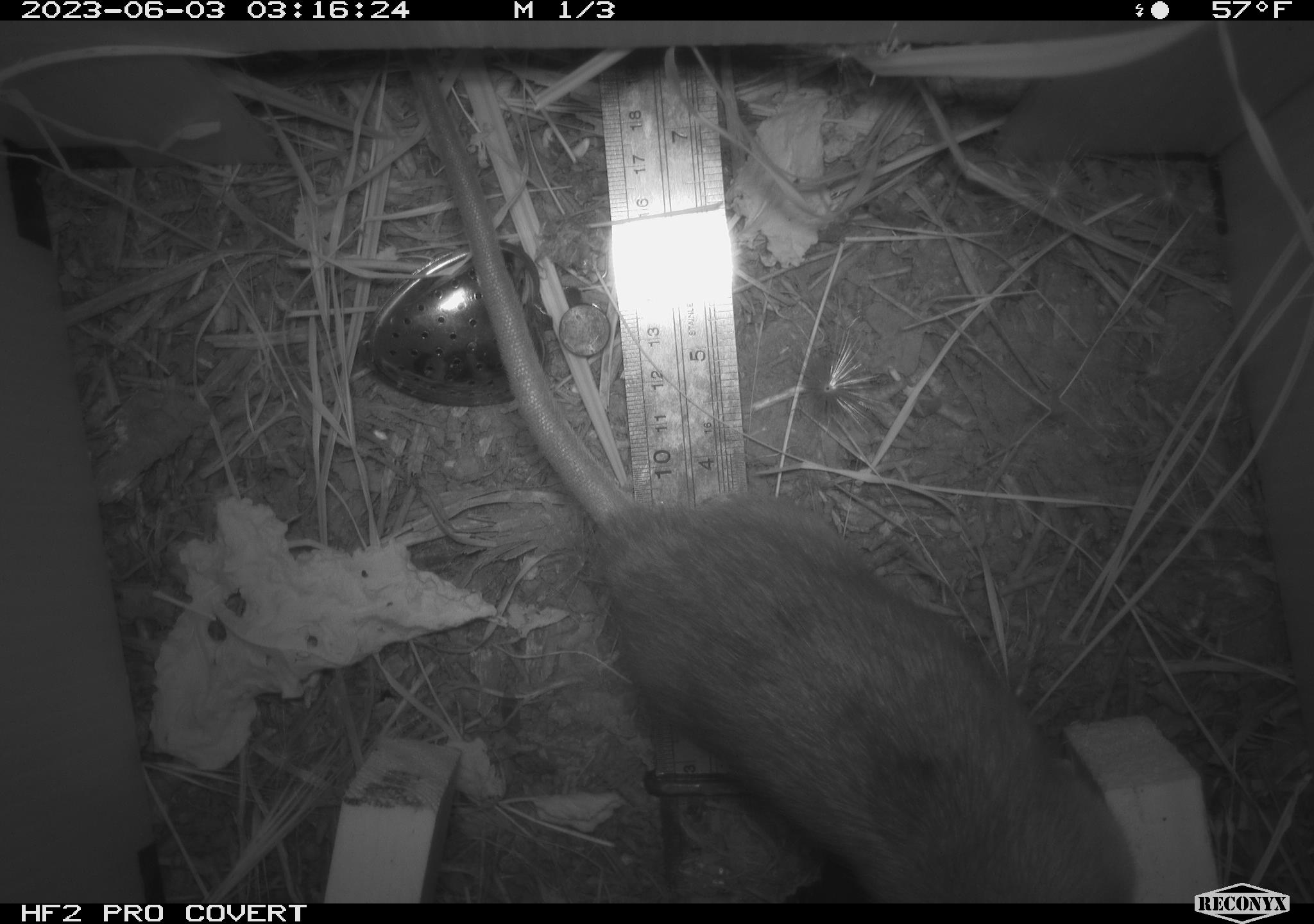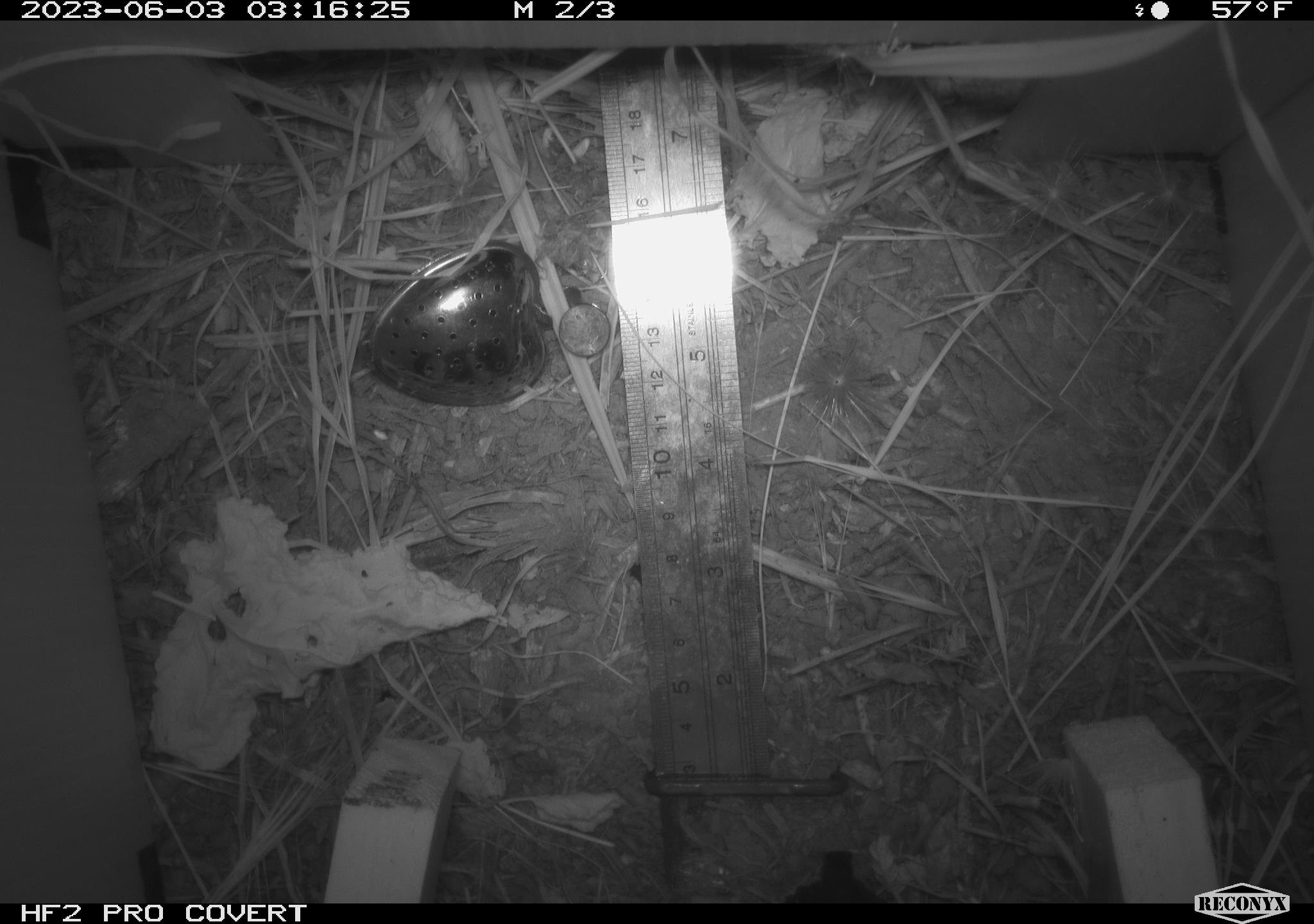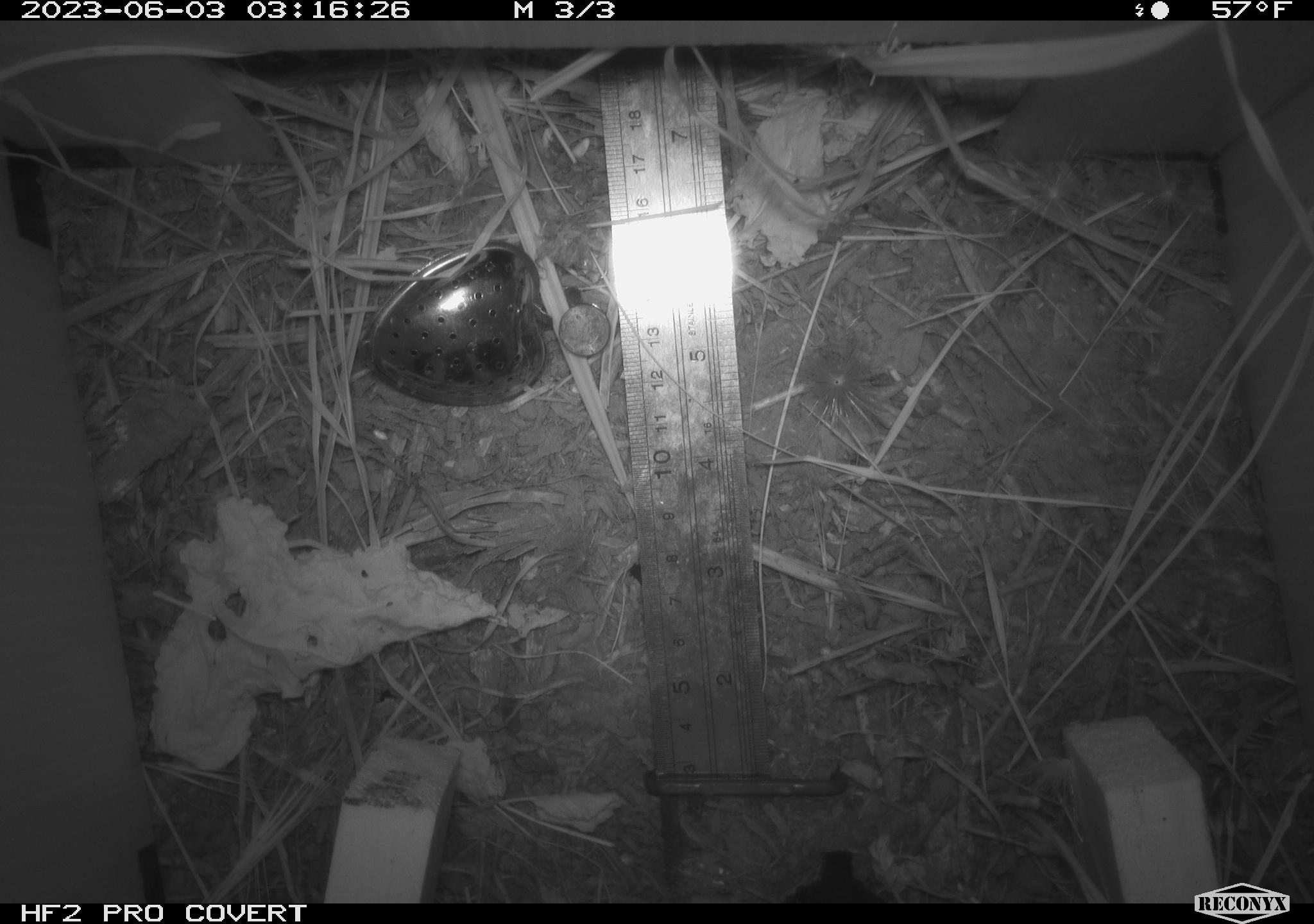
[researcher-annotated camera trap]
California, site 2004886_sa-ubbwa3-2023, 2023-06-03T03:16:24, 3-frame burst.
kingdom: Animalia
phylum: Chordata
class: Mammalia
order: Rodentia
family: Muridae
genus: Rattus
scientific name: Rattus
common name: rat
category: rattus species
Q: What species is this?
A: Rattus species (rat) (Rattus).